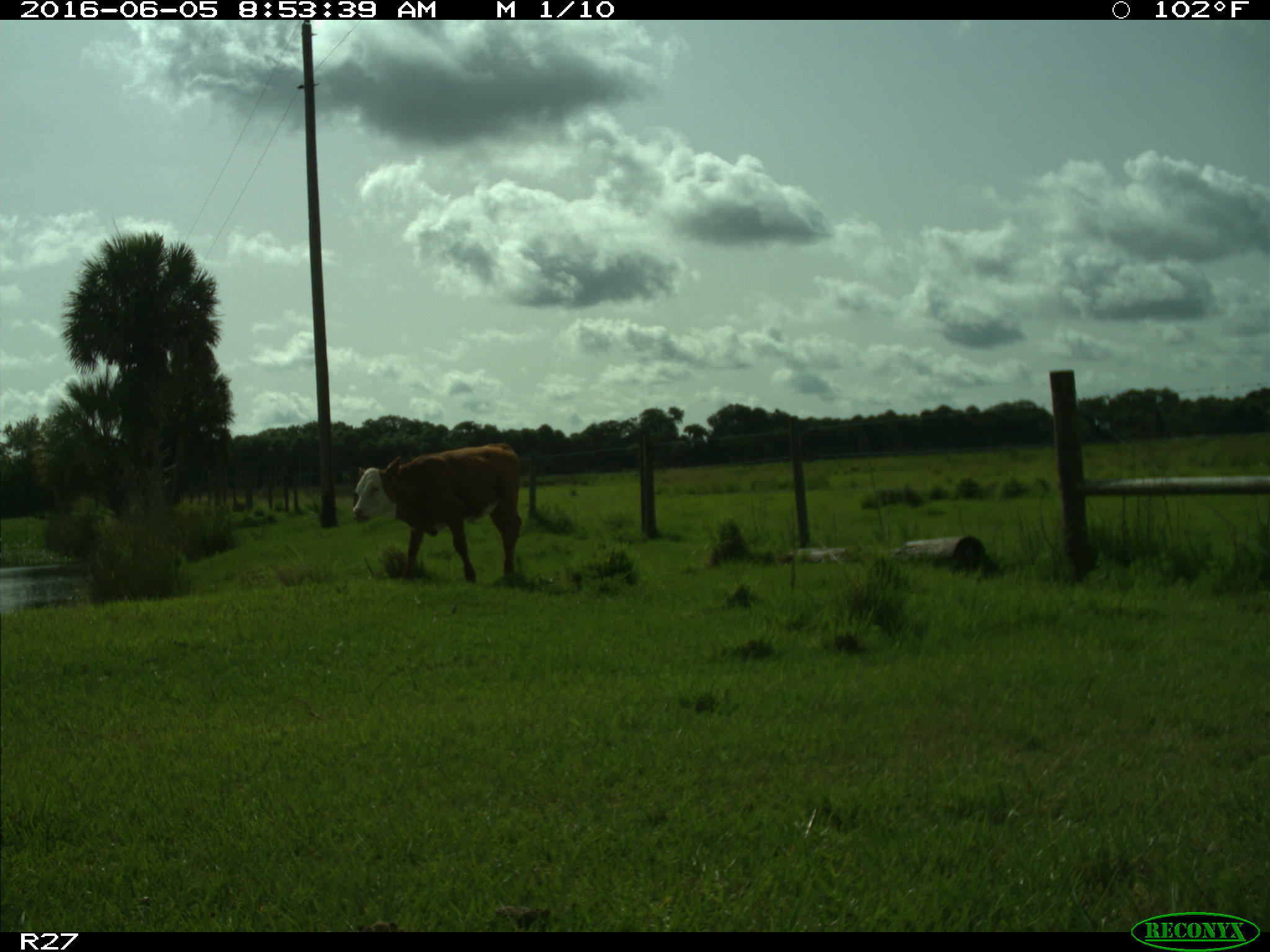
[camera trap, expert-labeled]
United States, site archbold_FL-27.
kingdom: Animalia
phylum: Chordata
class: Mammalia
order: Artiodactyla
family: Bovidae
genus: Bos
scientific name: Bos taurus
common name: domestic cow